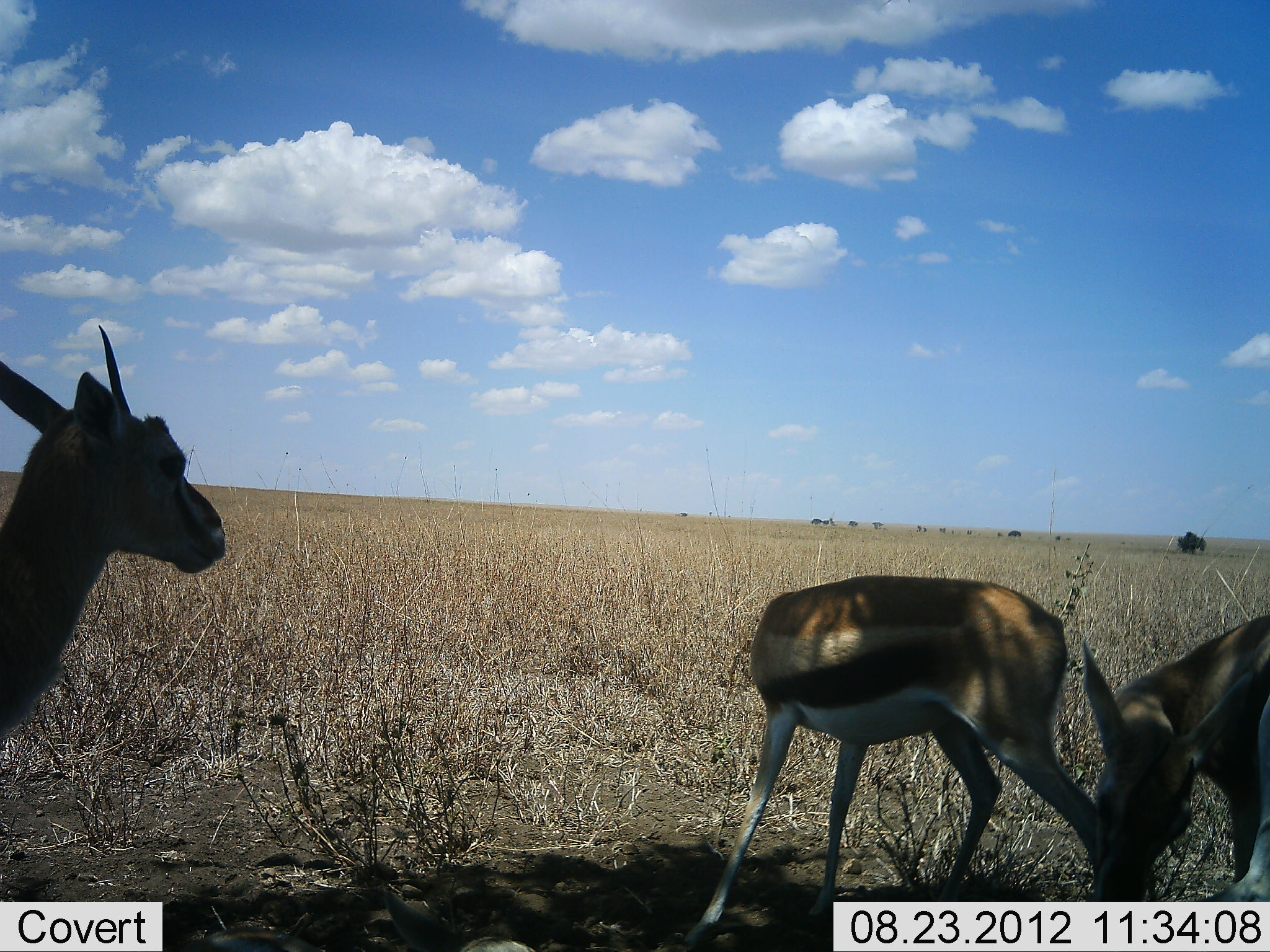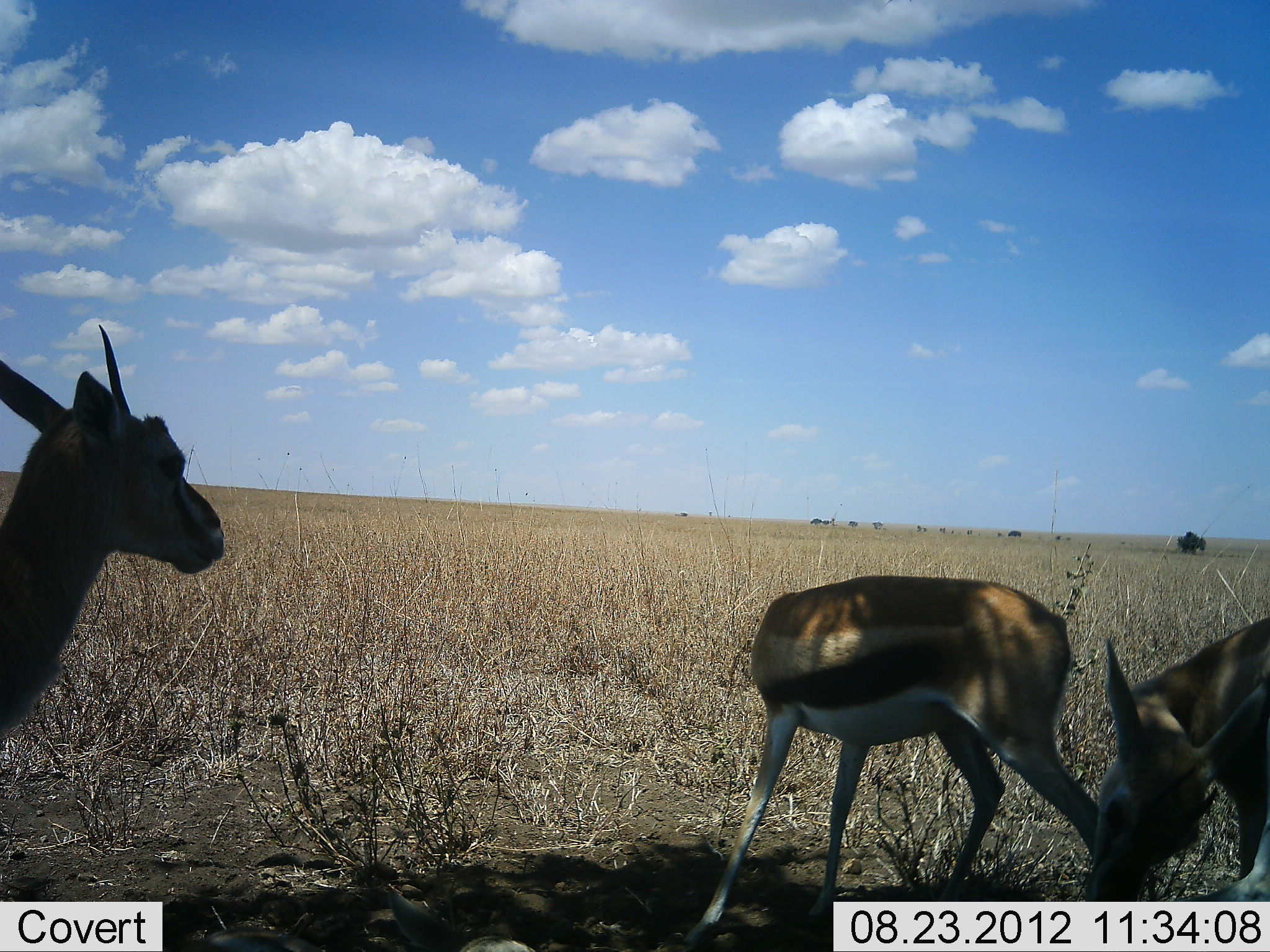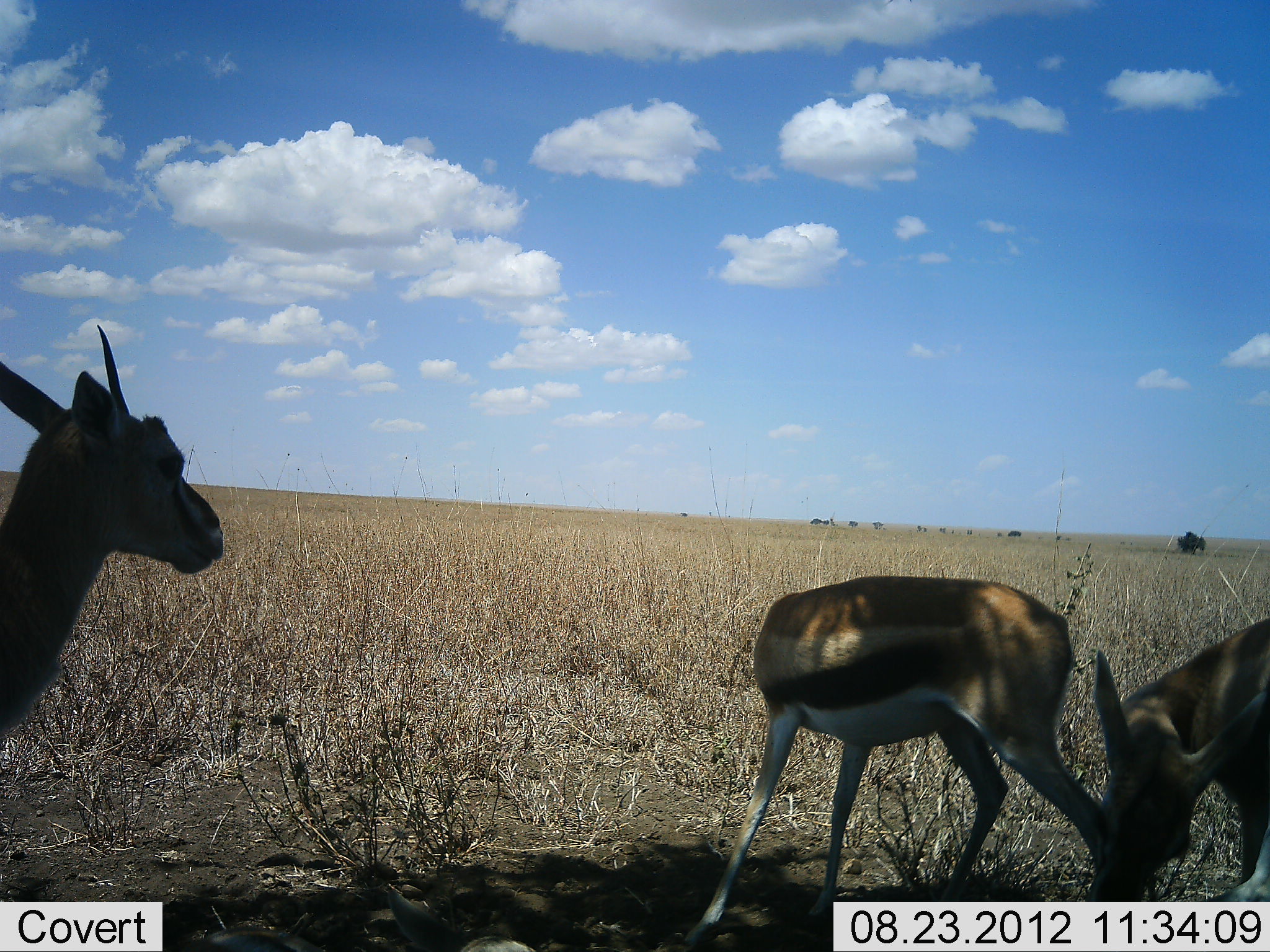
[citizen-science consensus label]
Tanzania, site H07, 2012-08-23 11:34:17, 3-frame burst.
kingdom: Animalia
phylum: Chordata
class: Mammalia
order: Artiodactyla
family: Bovidae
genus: Eudorcas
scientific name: Eudorcas thomsonii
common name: thomson's gazelle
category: gazellethomsons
Gazellethomsons (thomson's gazelle) (Eudorcas thomsonii), count 3. Behavior (volunteer vote fractions): standing 82%, resting 18%, moving 0%, interacting 18%. Young present (vote fraction): 9%. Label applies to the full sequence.